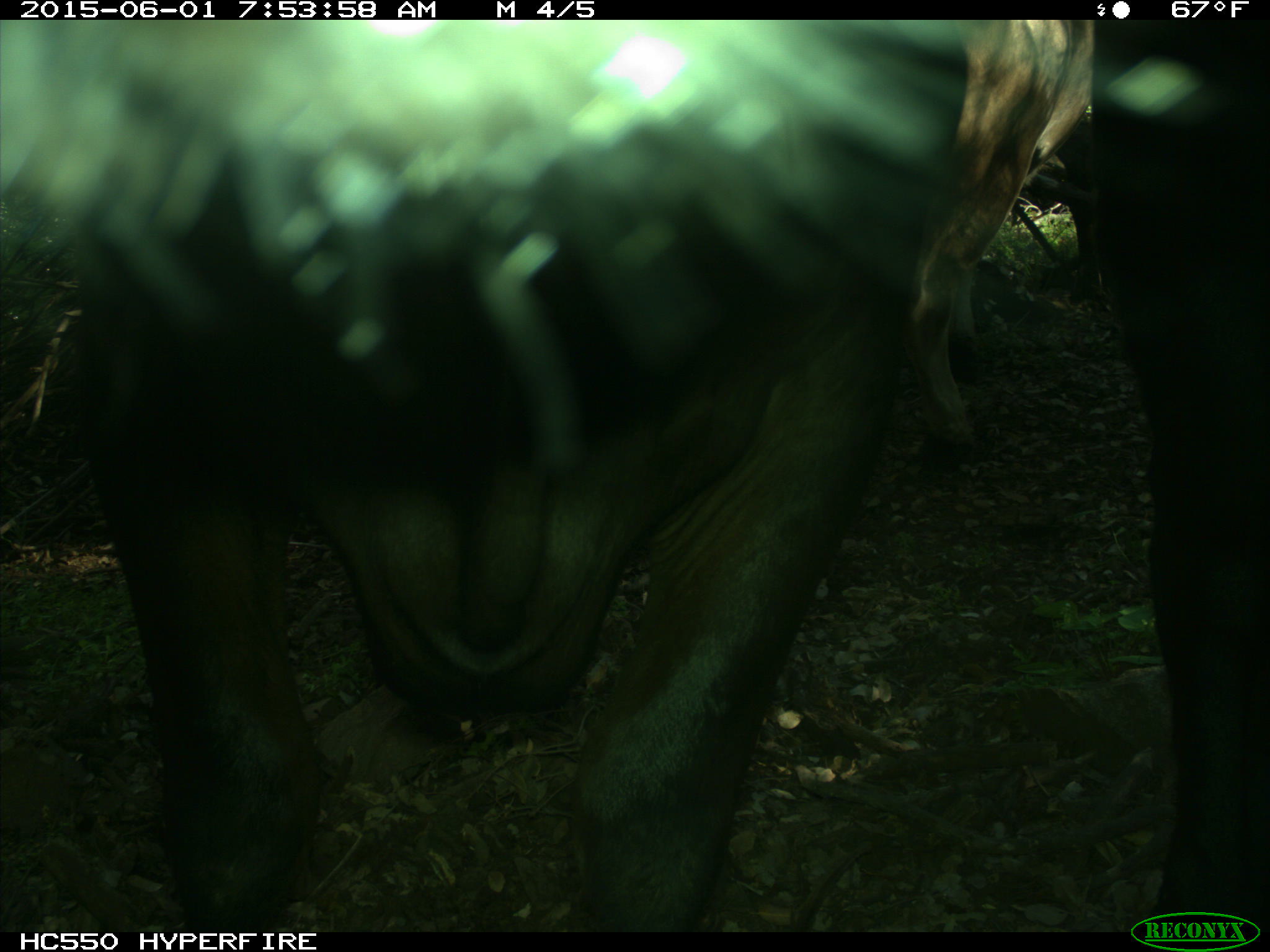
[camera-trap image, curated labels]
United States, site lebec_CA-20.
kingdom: Animalia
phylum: Chordata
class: Mammalia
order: Artiodactyla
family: Bovidae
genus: Bos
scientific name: Bos taurus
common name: domestic cow